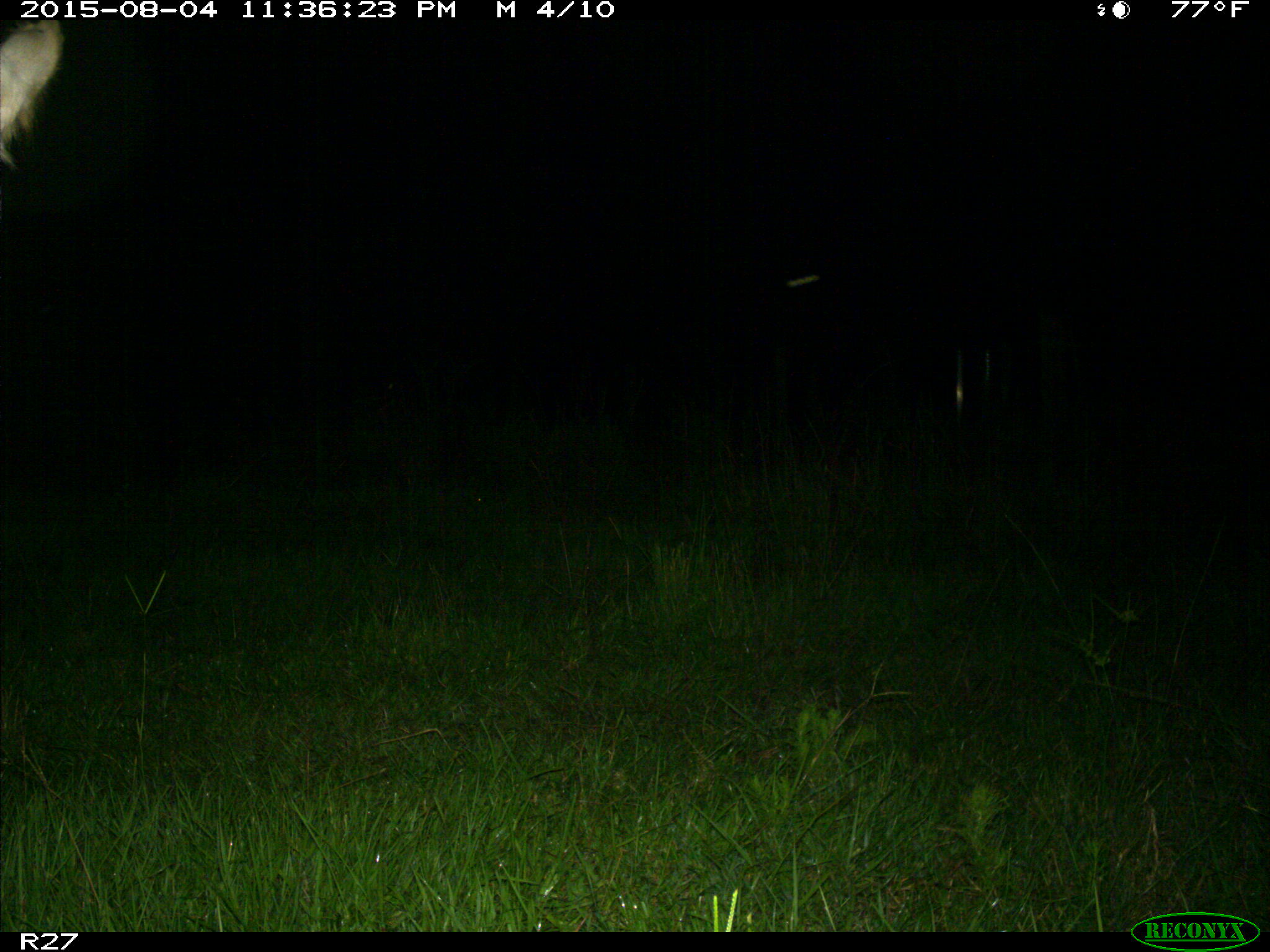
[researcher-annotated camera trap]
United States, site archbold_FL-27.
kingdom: Animalia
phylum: Chordata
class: Mammalia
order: Artiodactyla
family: Bovidae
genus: Bos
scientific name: Bos taurus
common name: domestic cow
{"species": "Bos taurus (domestic cow)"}